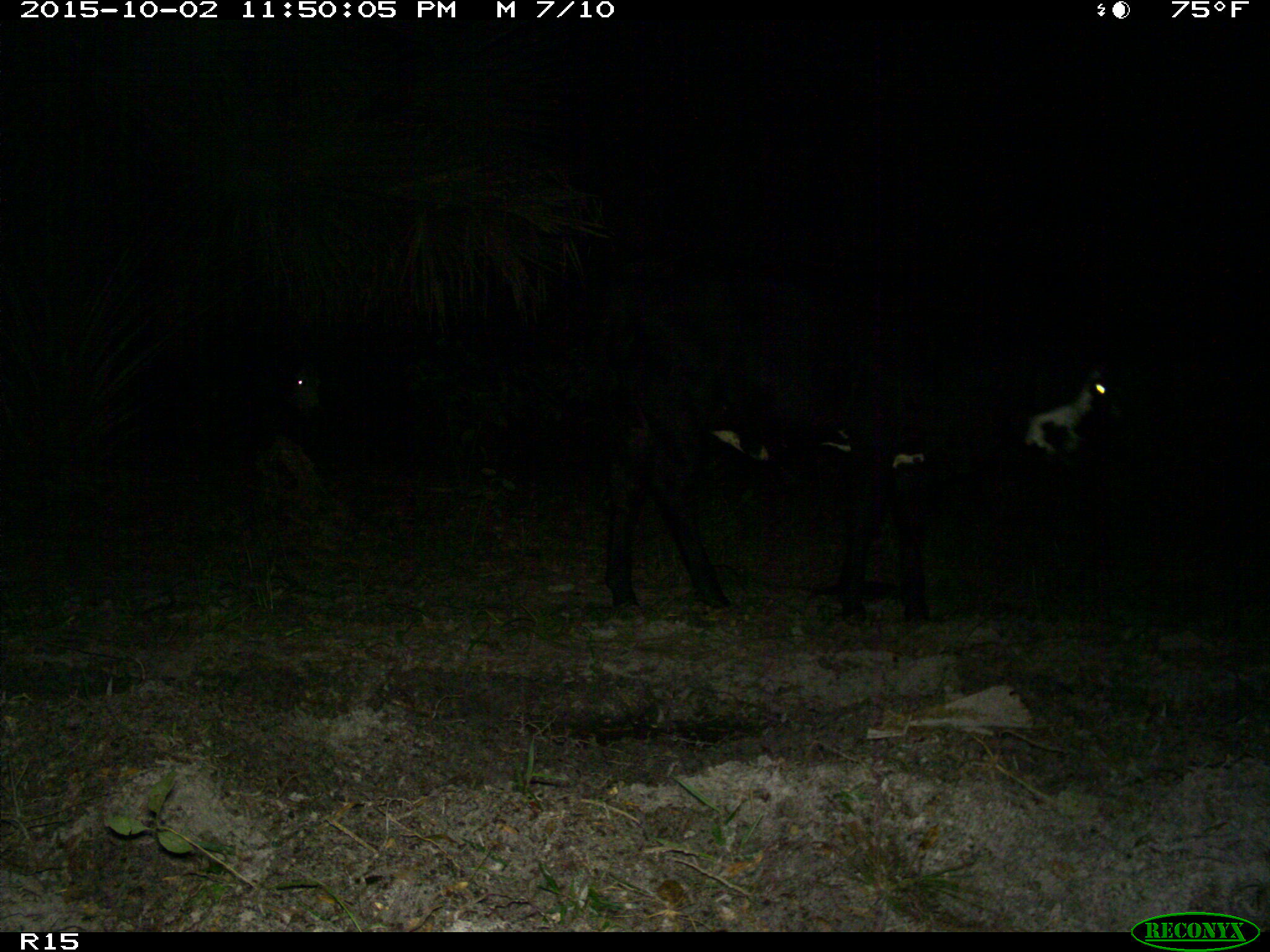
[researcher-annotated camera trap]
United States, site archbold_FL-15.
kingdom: Animalia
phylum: Chordata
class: Mammalia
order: Artiodactyla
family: Bovidae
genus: Bos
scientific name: Bos taurus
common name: domestic cow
Bos taurus (domestic cow).